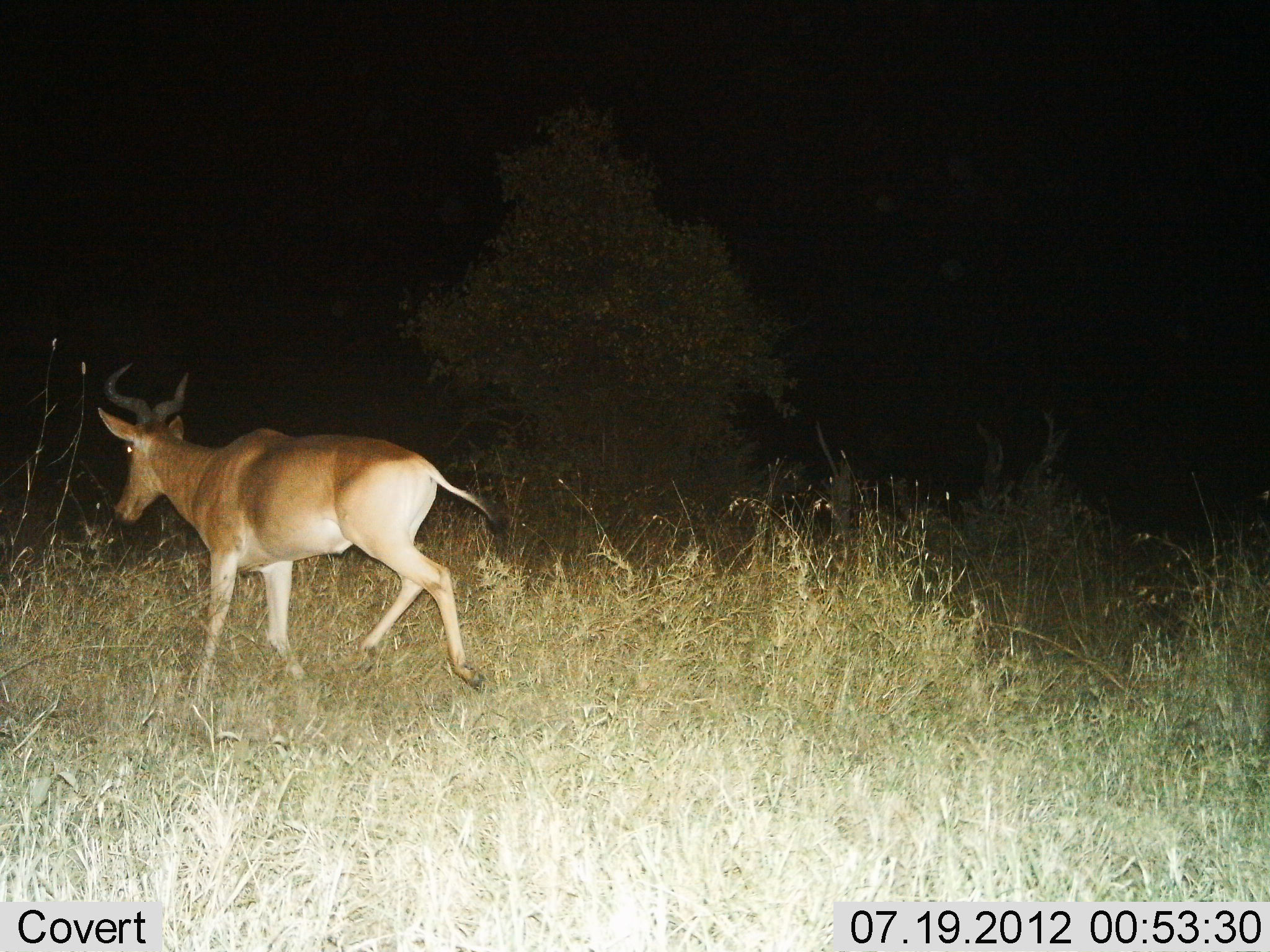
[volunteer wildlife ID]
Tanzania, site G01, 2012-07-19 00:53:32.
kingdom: Animalia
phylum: Chordata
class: Mammalia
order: Artiodactyla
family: Bovidae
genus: Alcelaphus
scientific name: Alcelaphus buselaphus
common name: hartebeest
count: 1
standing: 0%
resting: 0%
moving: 100%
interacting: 0%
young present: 0%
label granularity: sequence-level